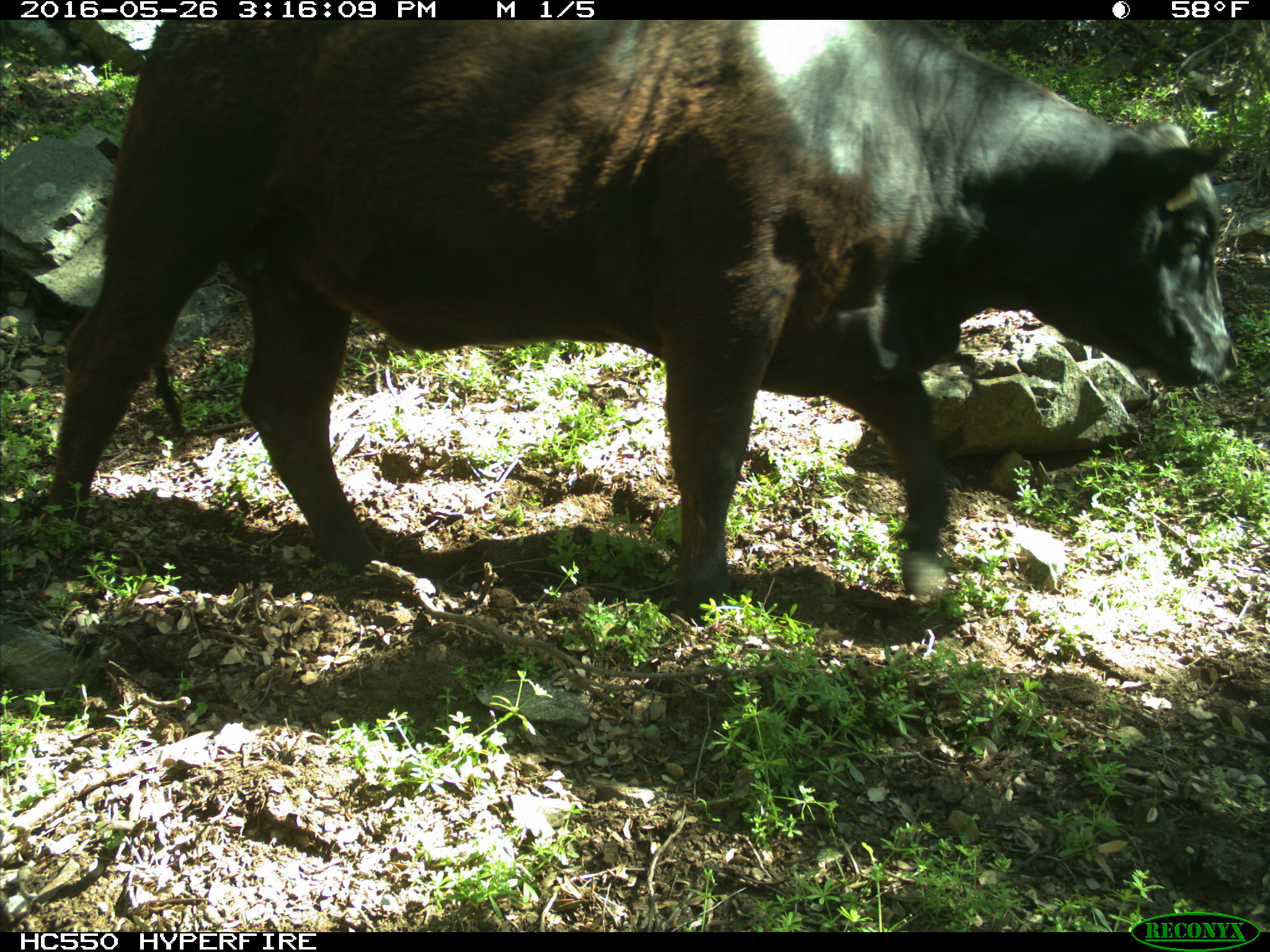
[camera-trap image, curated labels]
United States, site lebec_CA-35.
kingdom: Animalia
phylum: Chordata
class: Mammalia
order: Artiodactyla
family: Bovidae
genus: Bos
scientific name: Bos taurus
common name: domestic cow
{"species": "Bos taurus (domestic cow)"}